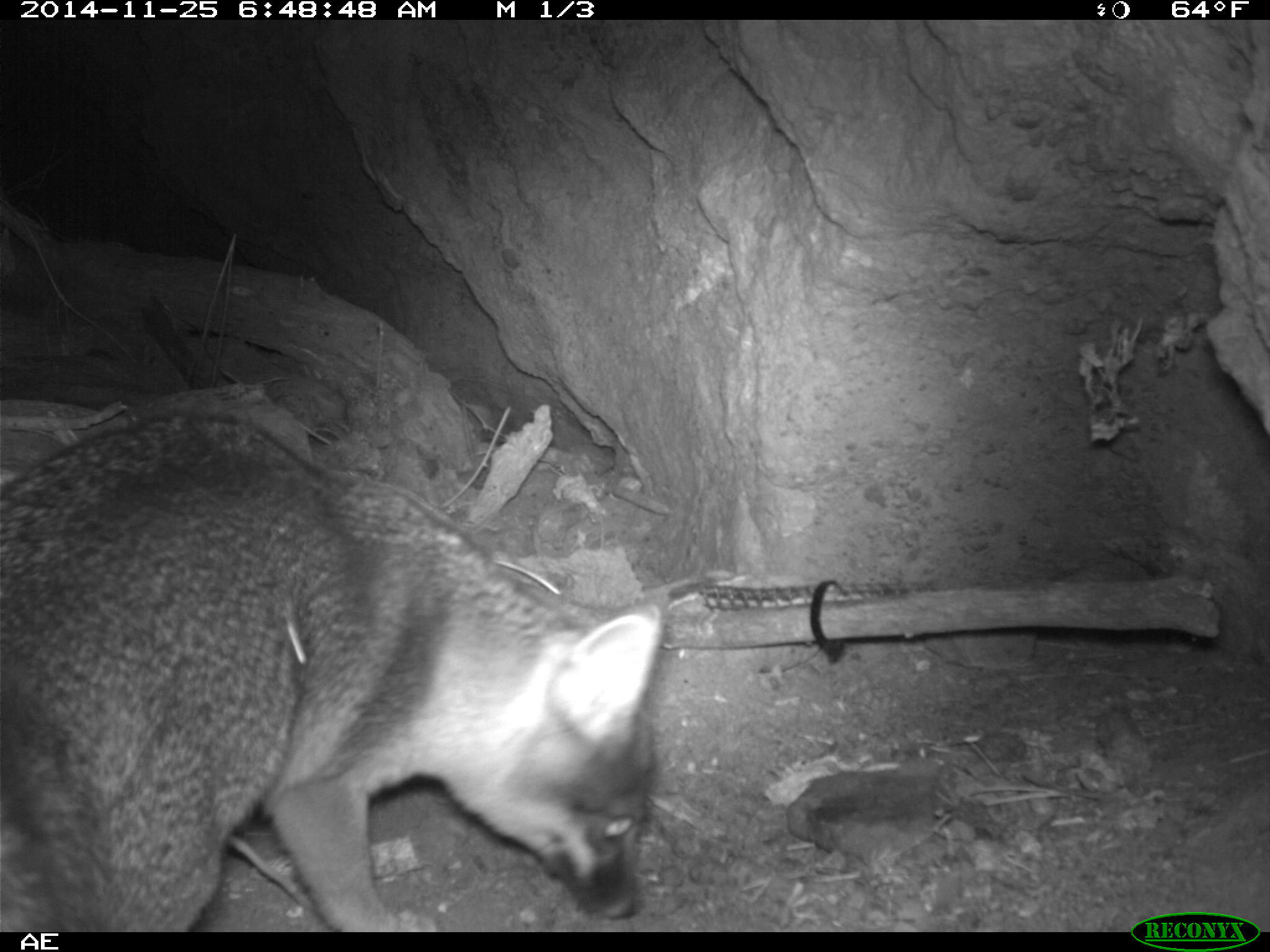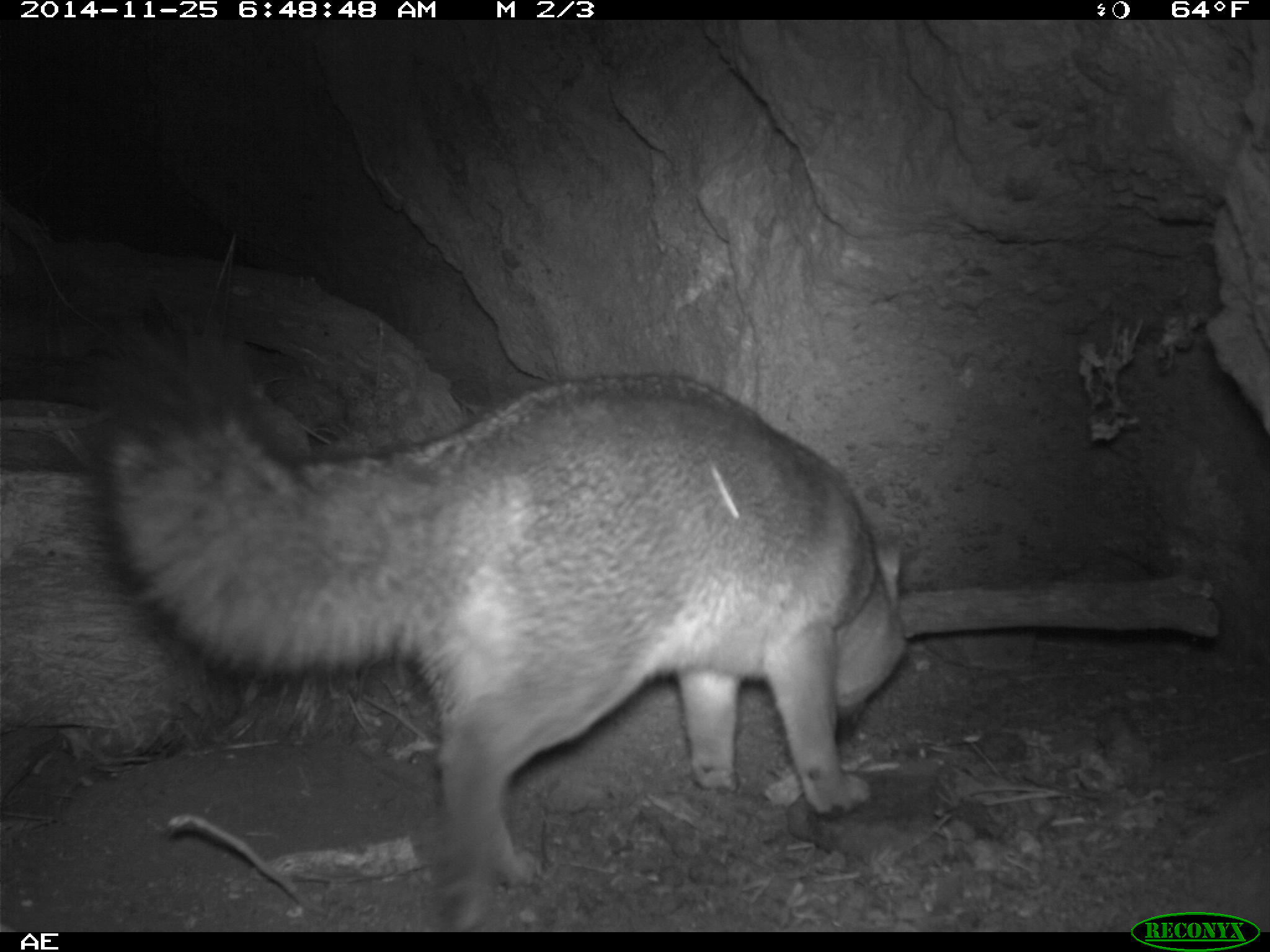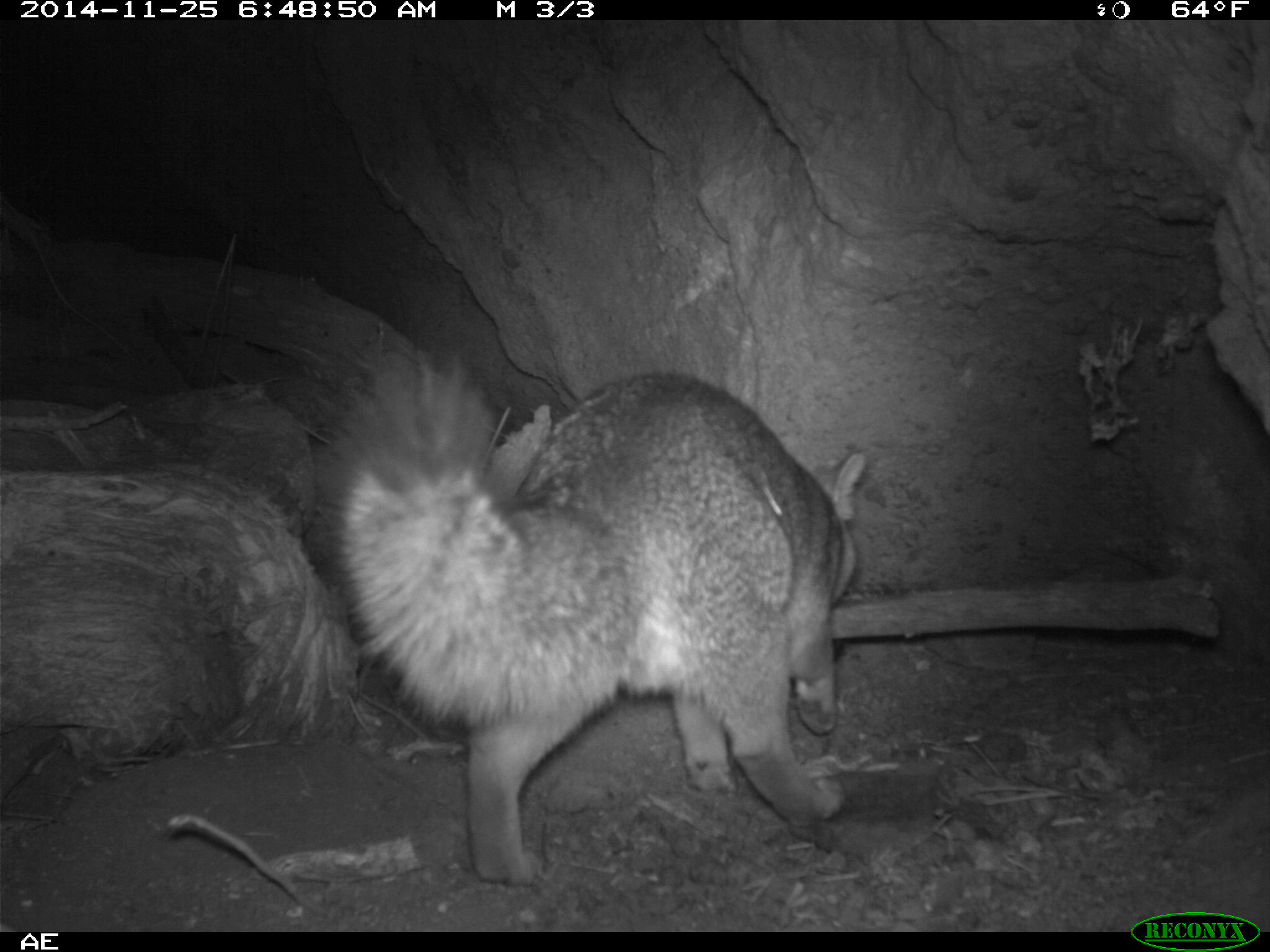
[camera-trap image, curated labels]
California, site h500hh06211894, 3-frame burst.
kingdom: Animalia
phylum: Chordata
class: Mammalia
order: Carnivora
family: Canidae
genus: Urocyon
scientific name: Urocyon littoralis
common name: island fox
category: fox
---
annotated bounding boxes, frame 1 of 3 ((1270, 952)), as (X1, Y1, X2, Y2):
fox: (0, 408, 664, 932)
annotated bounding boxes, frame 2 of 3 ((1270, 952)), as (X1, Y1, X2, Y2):
fox: (82, 317, 907, 930)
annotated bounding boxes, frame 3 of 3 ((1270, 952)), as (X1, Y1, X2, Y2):
fox: (311, 351, 869, 888)